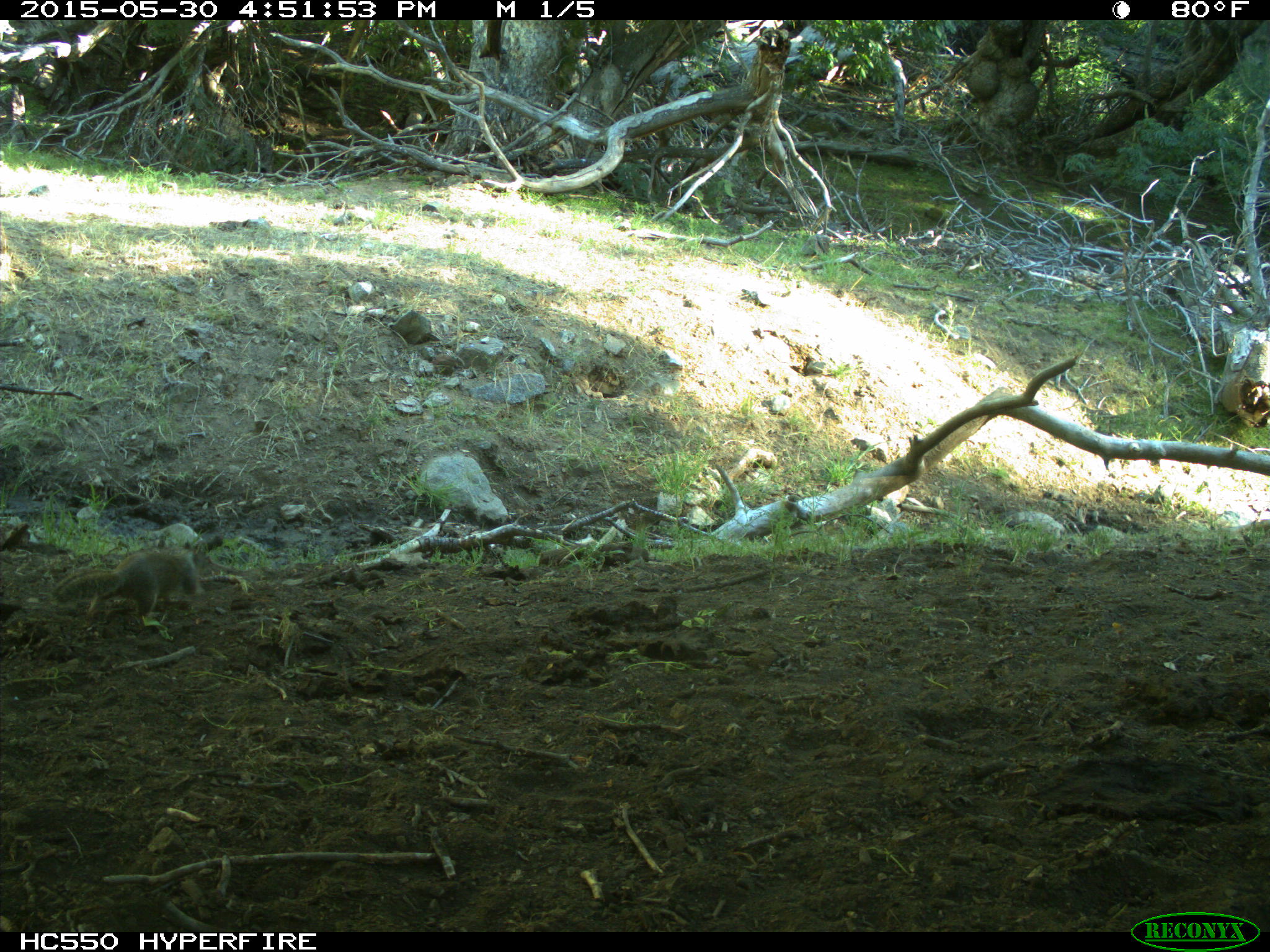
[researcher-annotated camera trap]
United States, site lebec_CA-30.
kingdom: Animalia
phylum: Chordata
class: Mammalia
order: Rodentia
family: Sciuridae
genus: Otospermophilus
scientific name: Otospermophilus beecheyi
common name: california ground squirrel